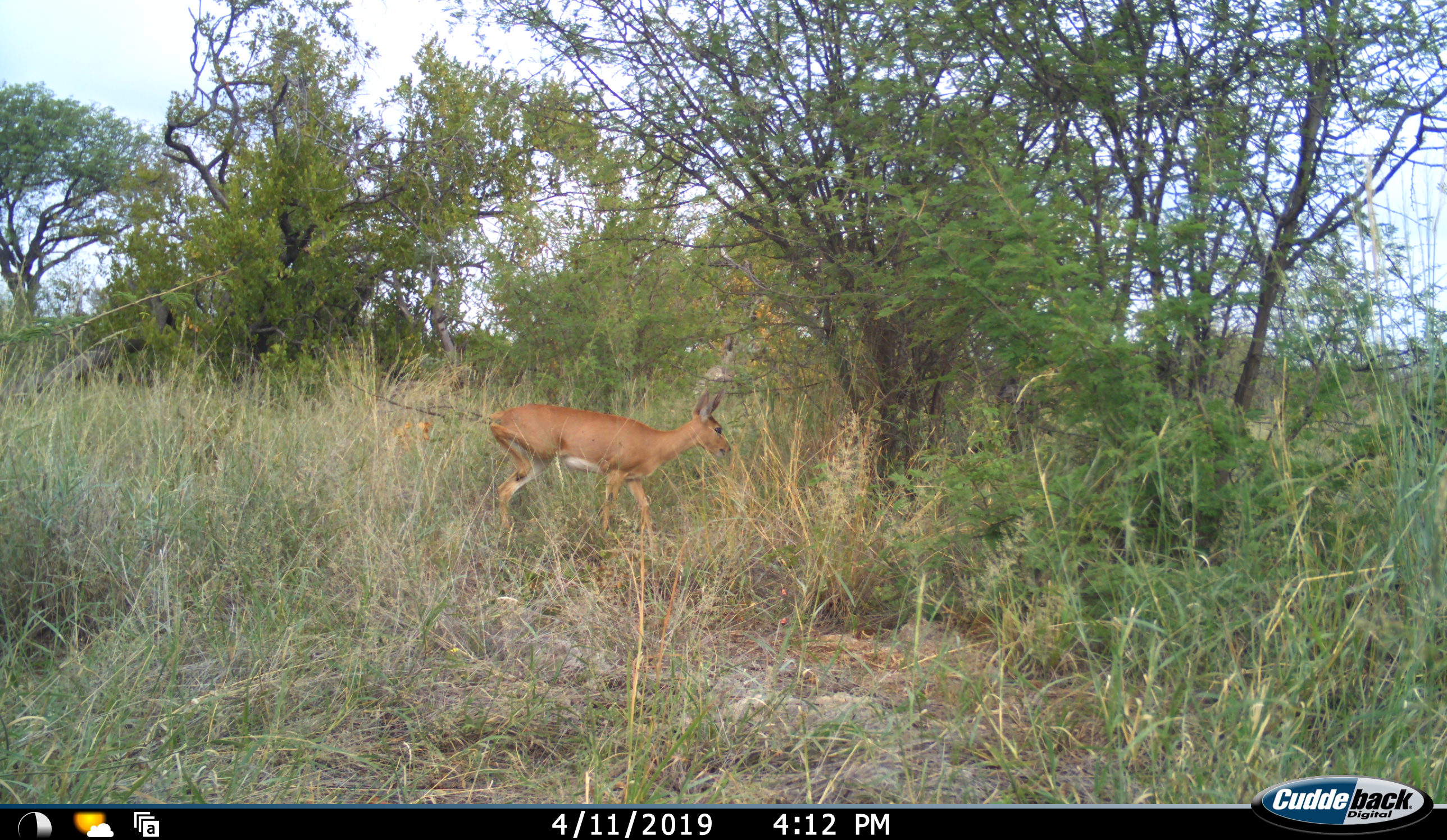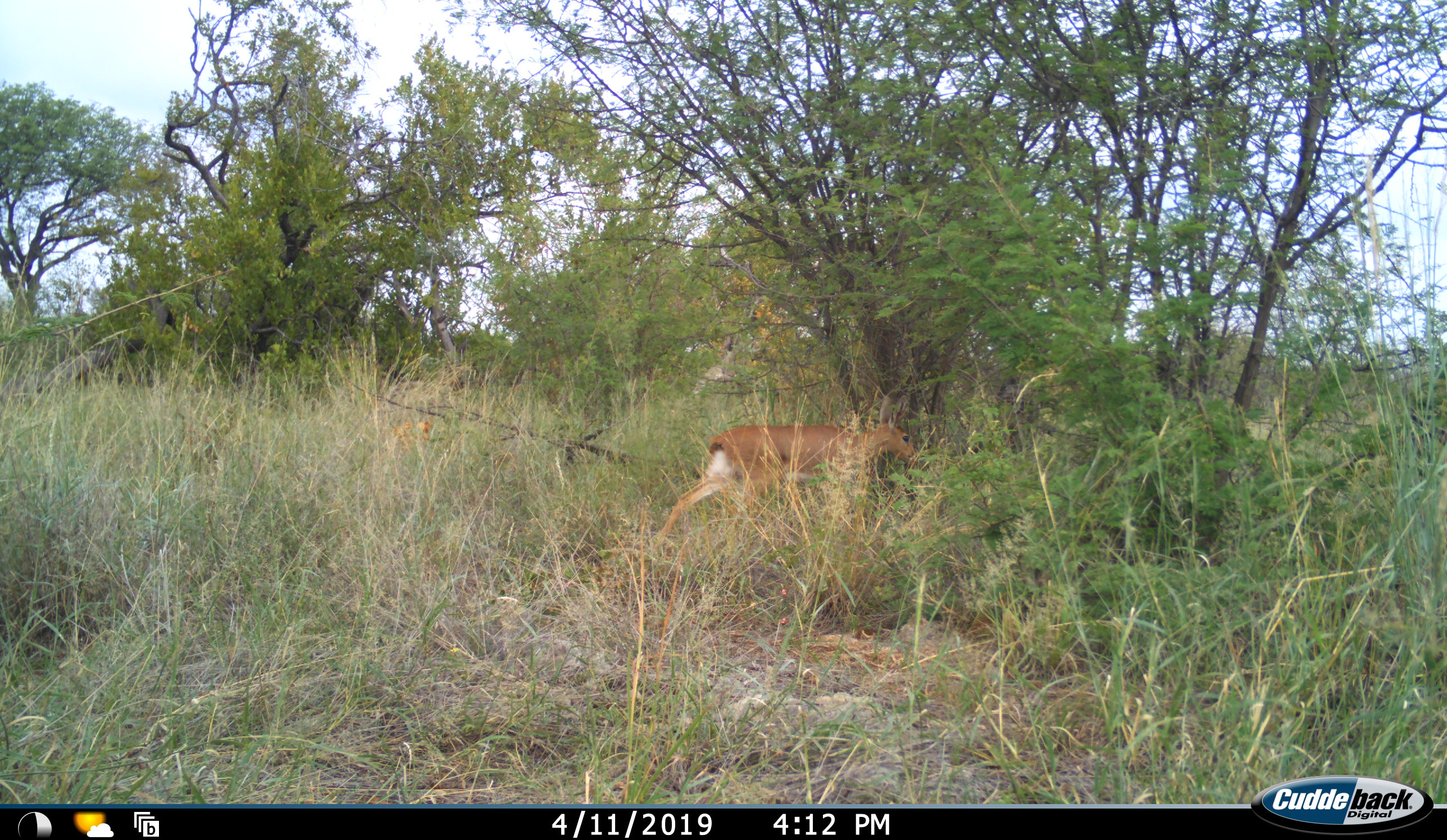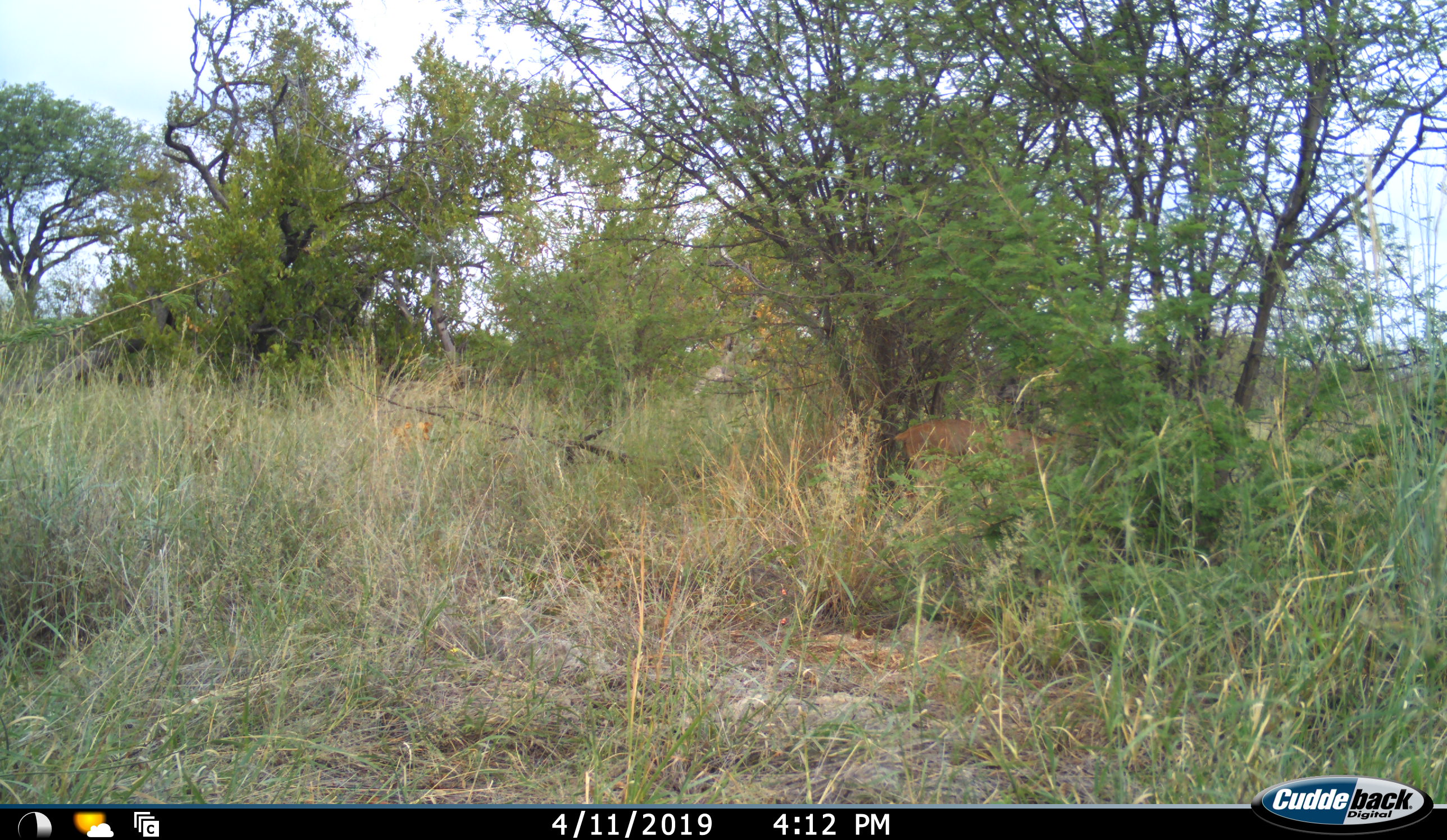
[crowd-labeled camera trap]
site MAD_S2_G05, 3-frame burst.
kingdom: Animalia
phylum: Chordata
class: Mammalia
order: Artiodactyla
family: Bovidae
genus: Aepyceros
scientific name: Aepyceros melampus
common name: impala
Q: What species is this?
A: Impala (Aepyceros melampus).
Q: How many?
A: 1.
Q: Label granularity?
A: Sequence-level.